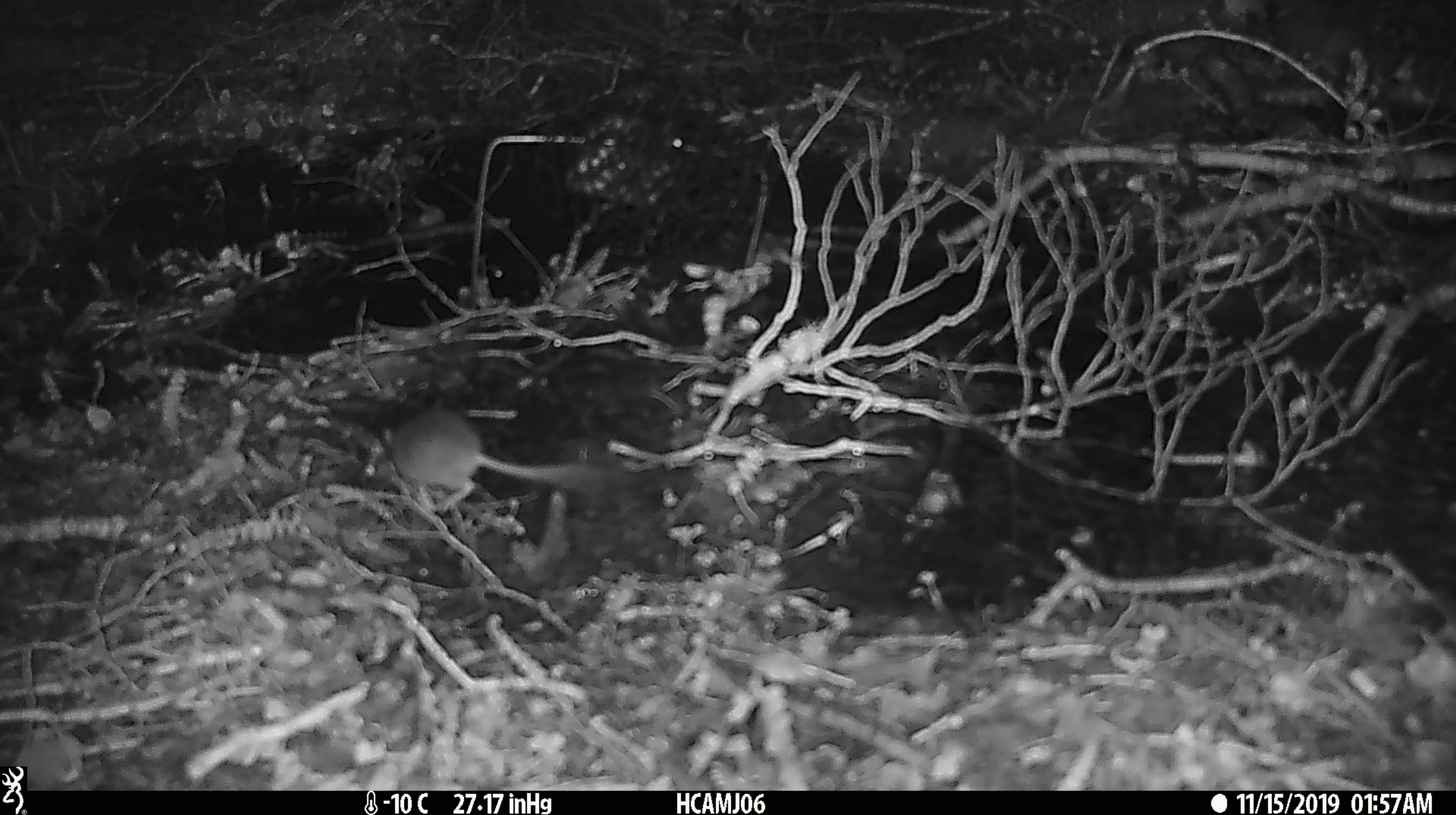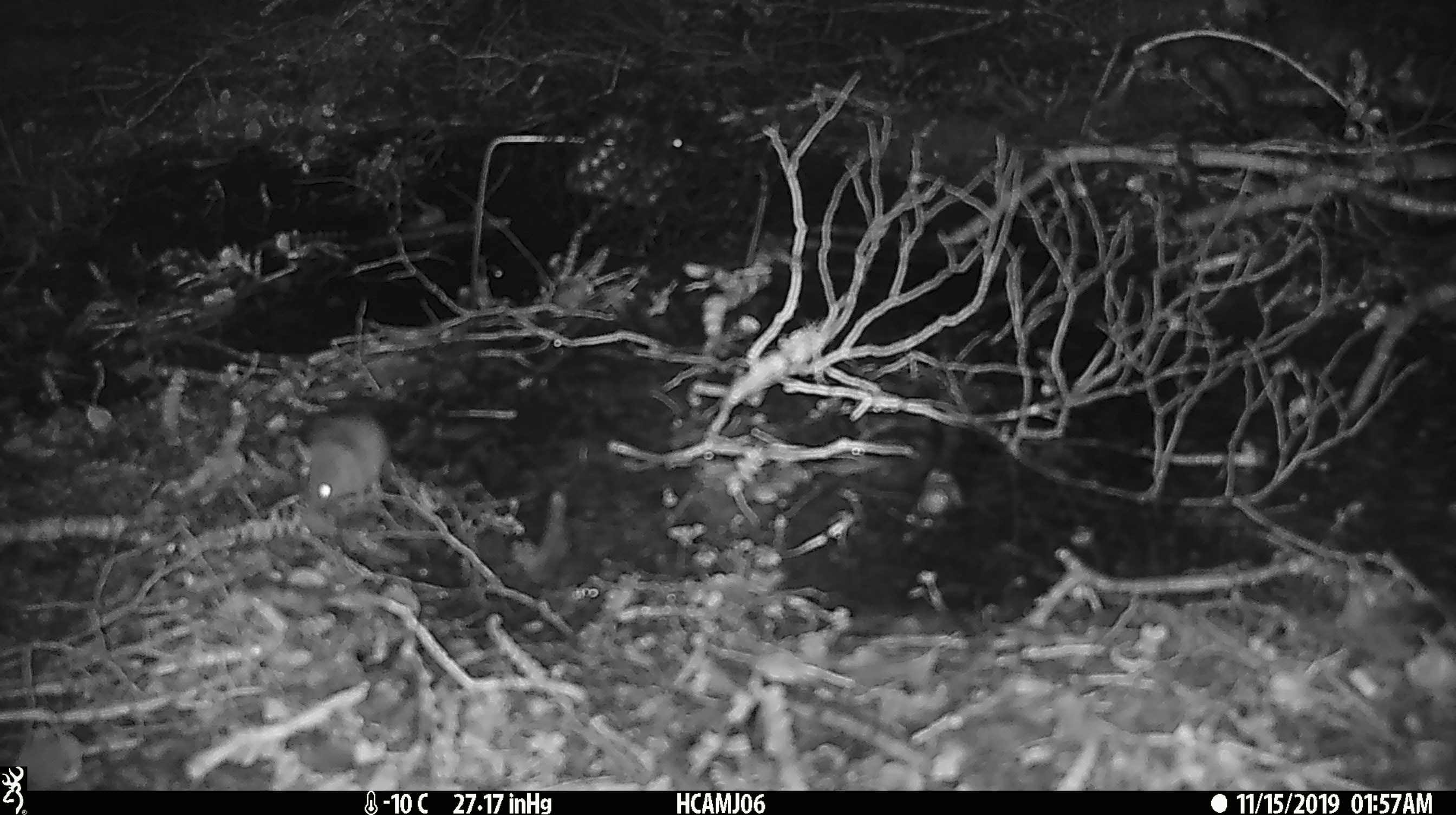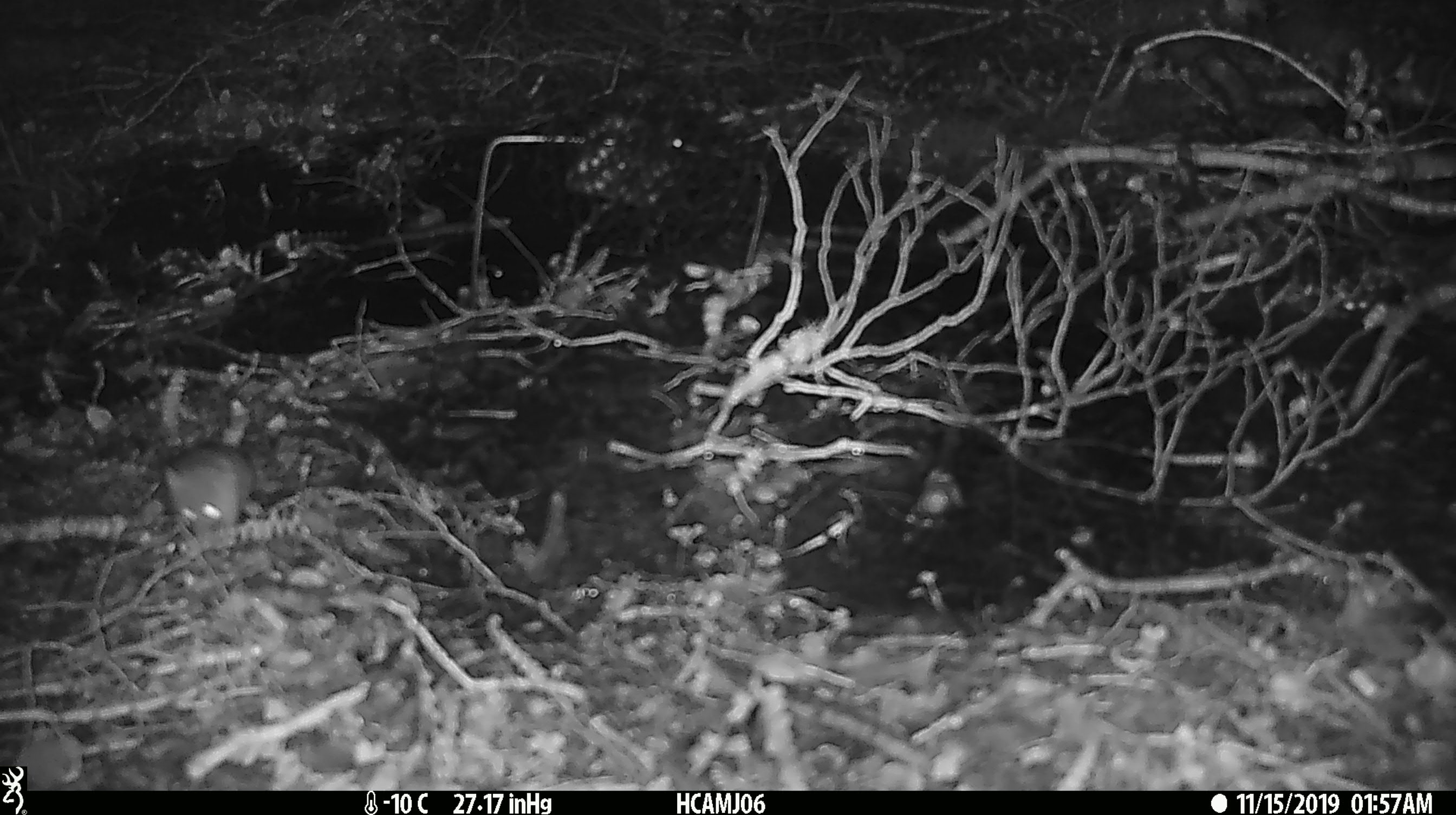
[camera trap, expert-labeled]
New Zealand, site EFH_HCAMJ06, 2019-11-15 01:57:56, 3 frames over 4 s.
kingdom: Animalia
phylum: Chordata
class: Mammalia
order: Rodentia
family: Muridae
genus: Mus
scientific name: Mus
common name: mouse